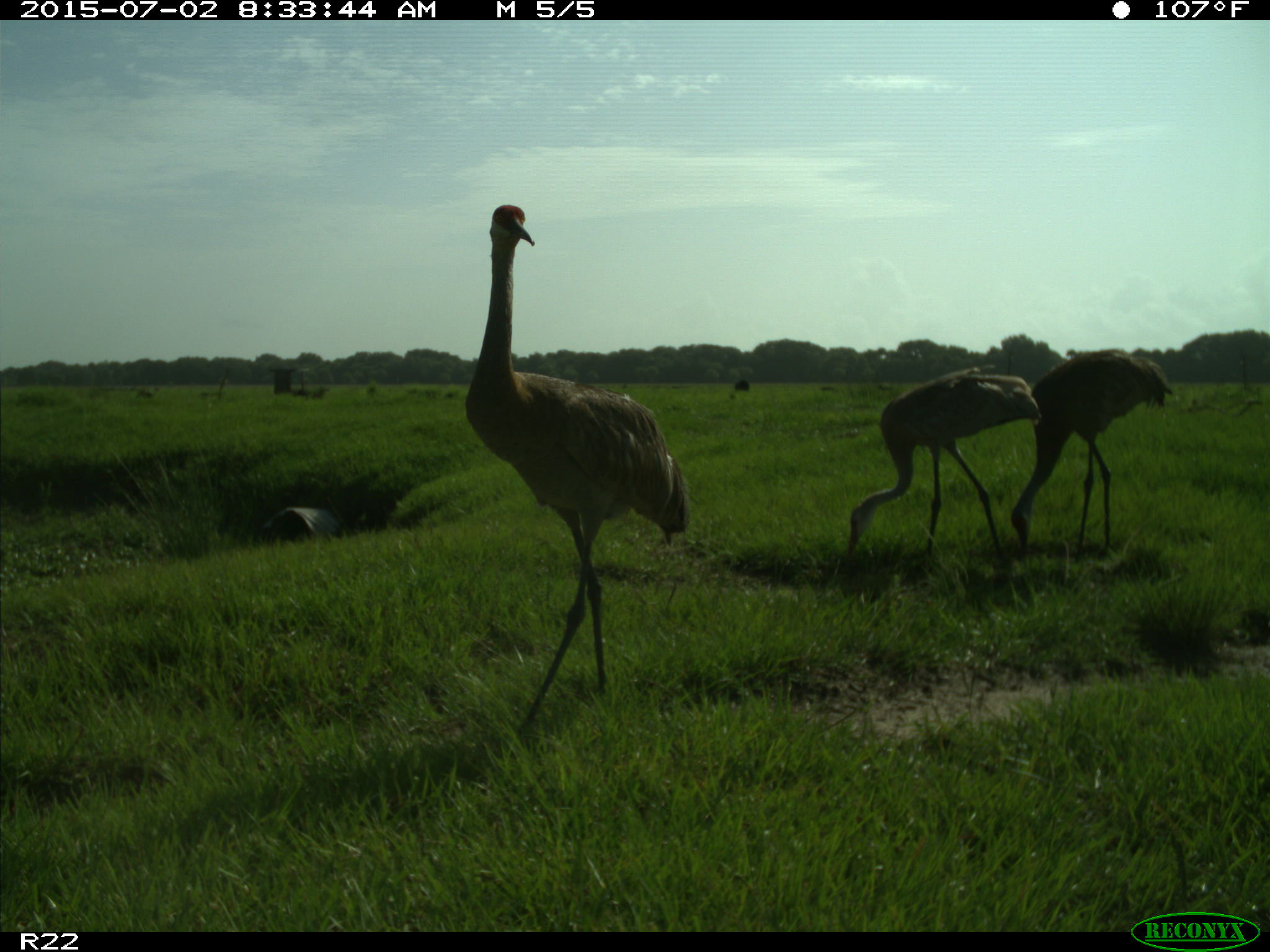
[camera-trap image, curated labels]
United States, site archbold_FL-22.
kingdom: Animalia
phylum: Chordata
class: Mammalia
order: Artiodactyla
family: Bovidae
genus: Bos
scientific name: Bos taurus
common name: domestic cow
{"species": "Bos taurus (domestic cow)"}